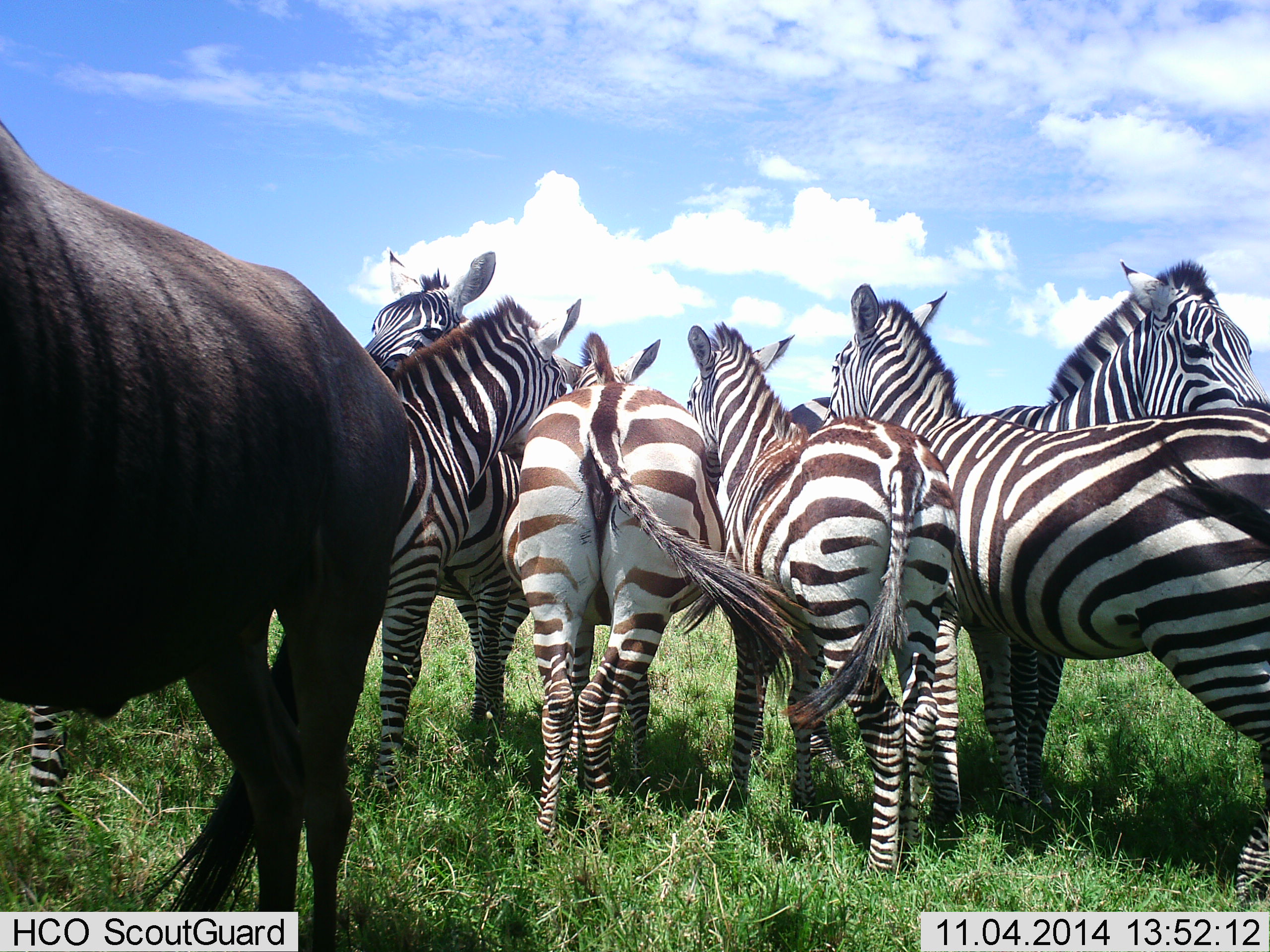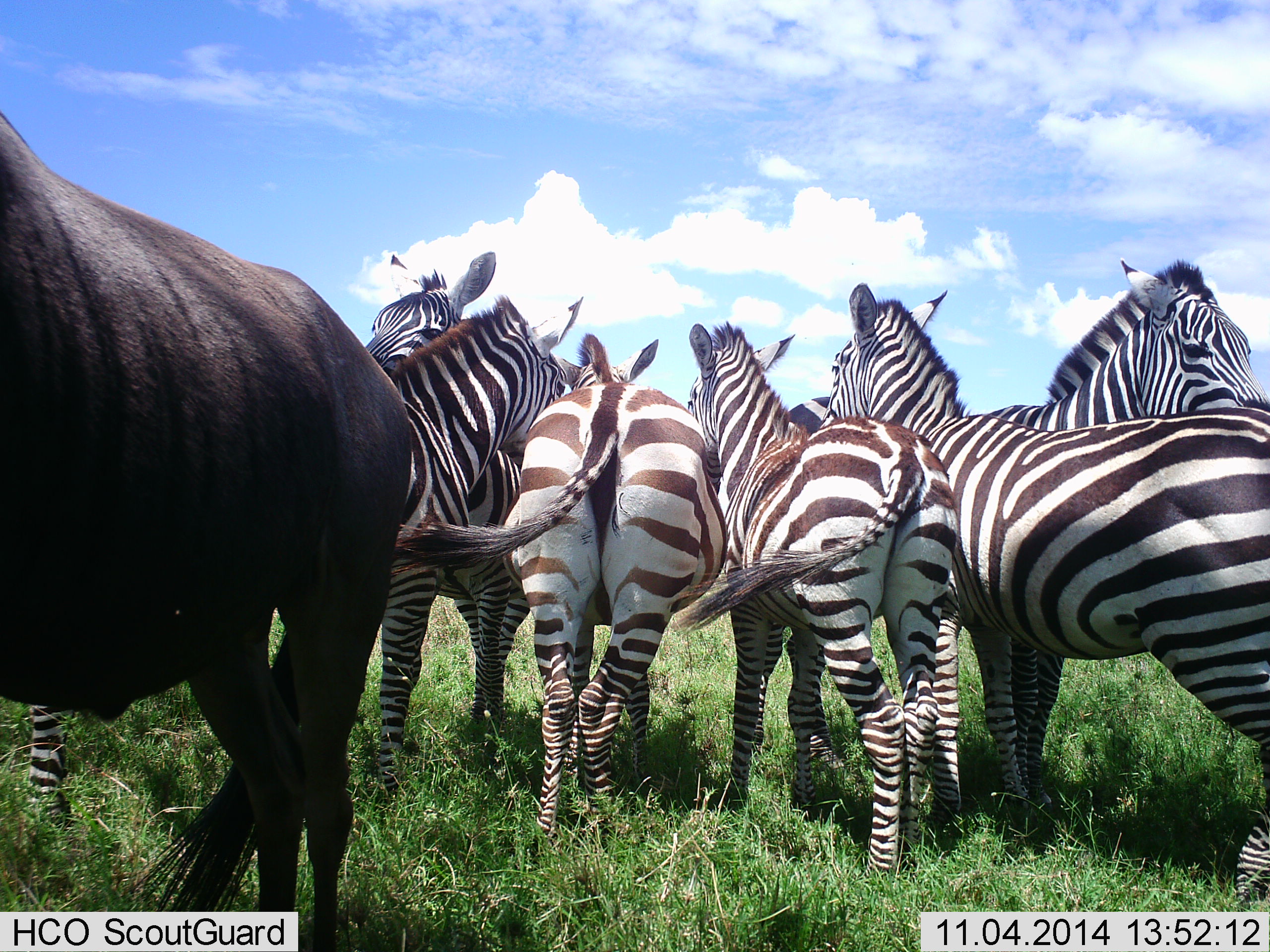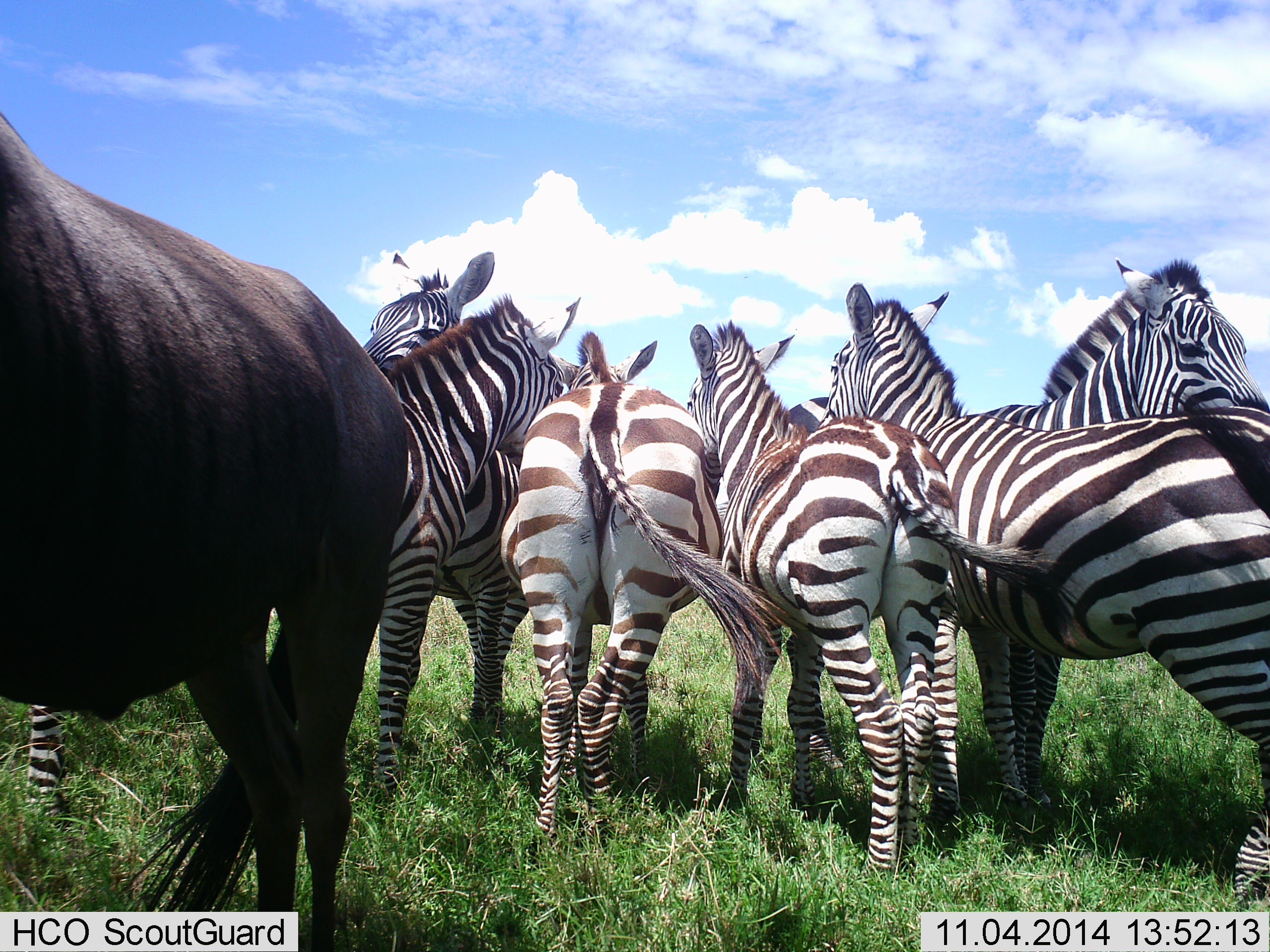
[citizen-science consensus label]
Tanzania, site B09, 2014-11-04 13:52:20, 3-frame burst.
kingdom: Animalia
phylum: Chordata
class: Mammalia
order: Artiodactyla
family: Bovidae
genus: Connochaetes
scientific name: Connochaetes taurinus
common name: blue wildebeest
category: wildebeest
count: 1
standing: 100%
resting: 0%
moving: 0%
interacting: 10%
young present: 0%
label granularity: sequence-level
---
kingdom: Animalia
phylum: Chordata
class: Mammalia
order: Perissodactyla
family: Equidae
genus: Equus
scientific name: Equus quagga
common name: plains zebra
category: zebra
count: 6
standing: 92%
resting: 0%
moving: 0%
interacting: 50%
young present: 25%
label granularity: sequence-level